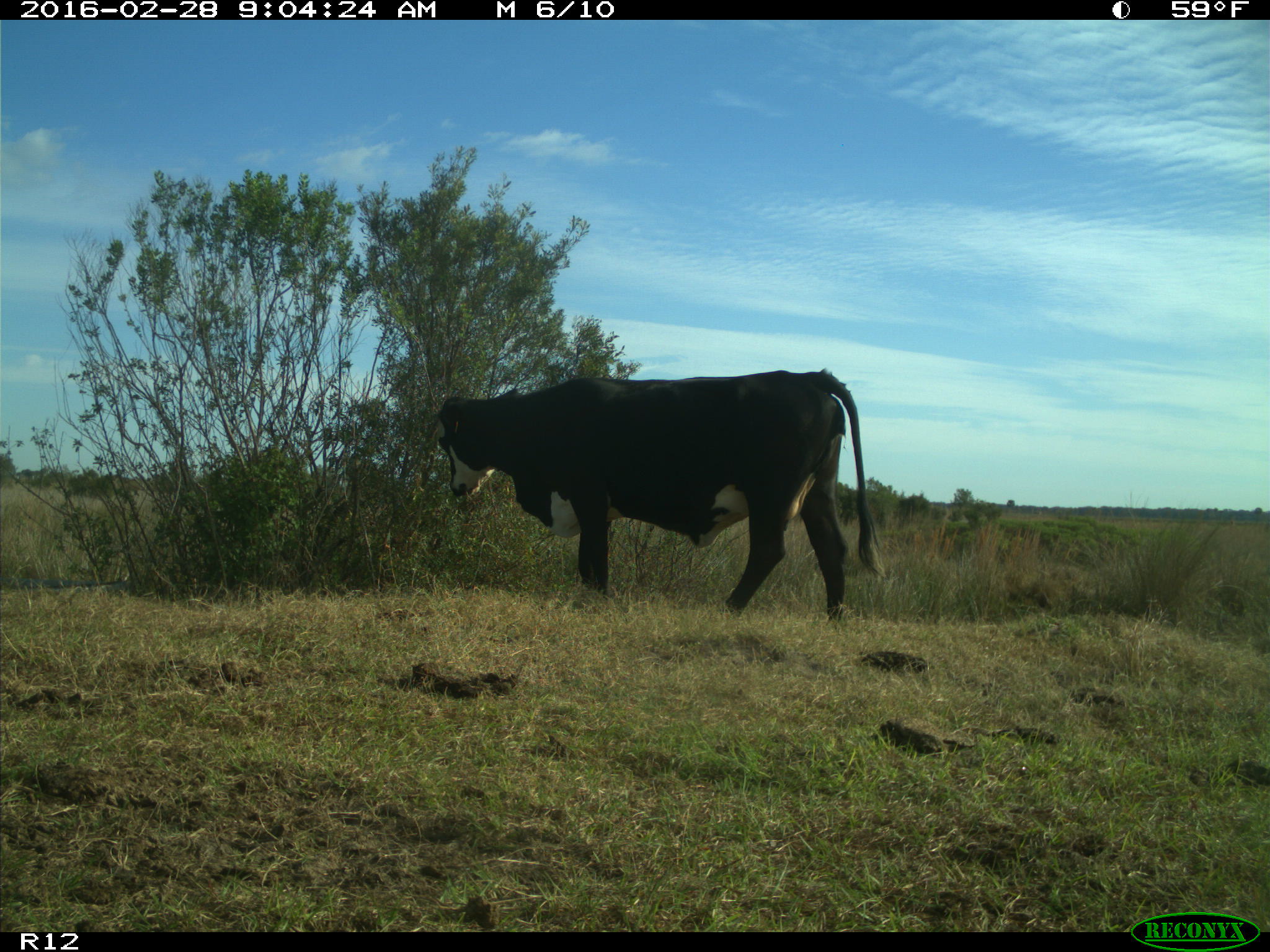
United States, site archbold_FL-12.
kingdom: Animalia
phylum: Chordata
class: Mammalia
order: Artiodactyla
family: Bovidae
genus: Bos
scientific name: Bos taurus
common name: domestic cow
Bos taurus (domestic cow).